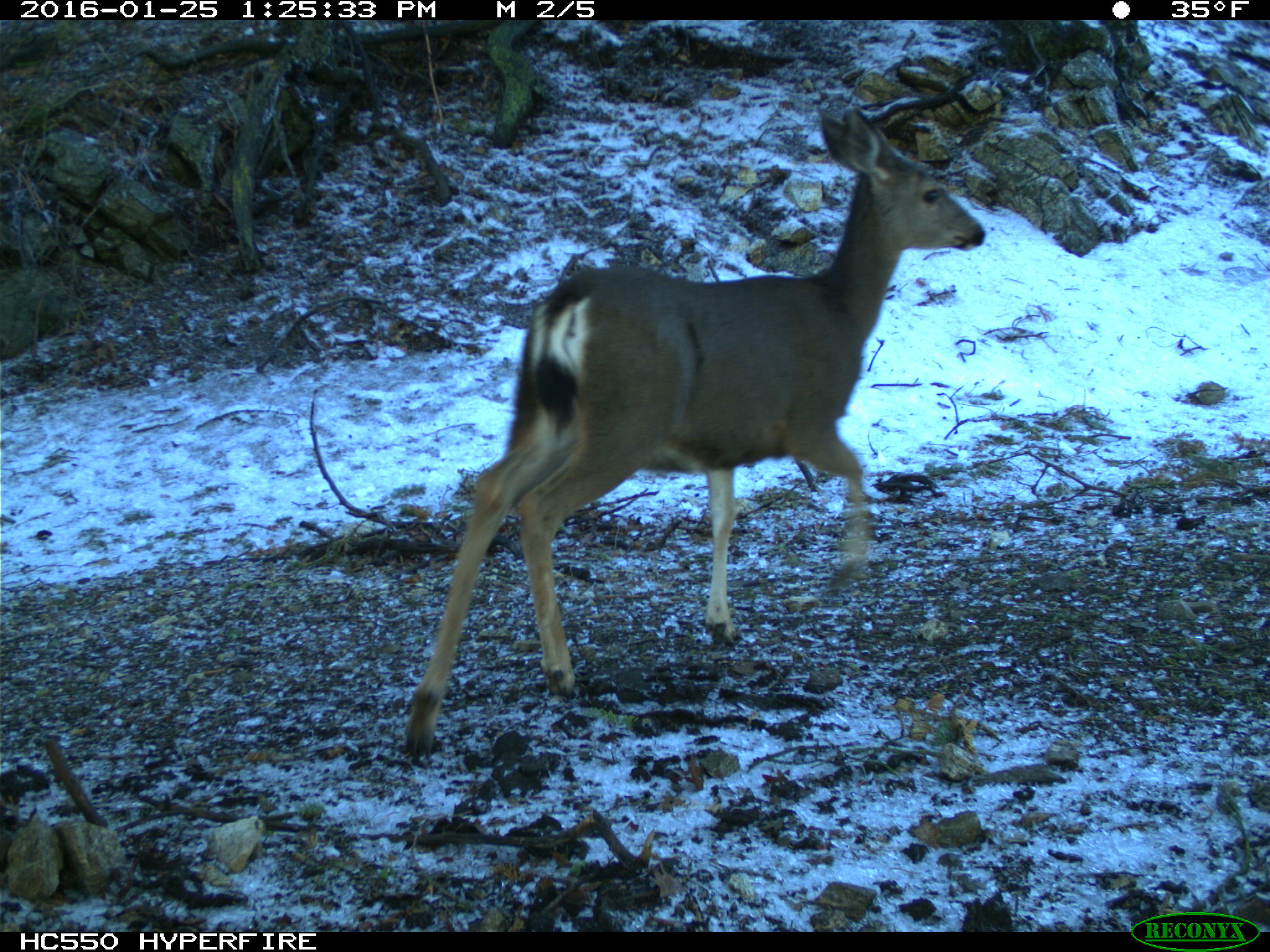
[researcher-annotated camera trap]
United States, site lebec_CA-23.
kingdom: Animalia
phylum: Chordata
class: Mammalia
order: Artiodactyla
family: Cervidae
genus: Odocoileus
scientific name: Odocoileus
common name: deer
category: unidentified deer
Unidentified deer (deer) (Odocoileus).